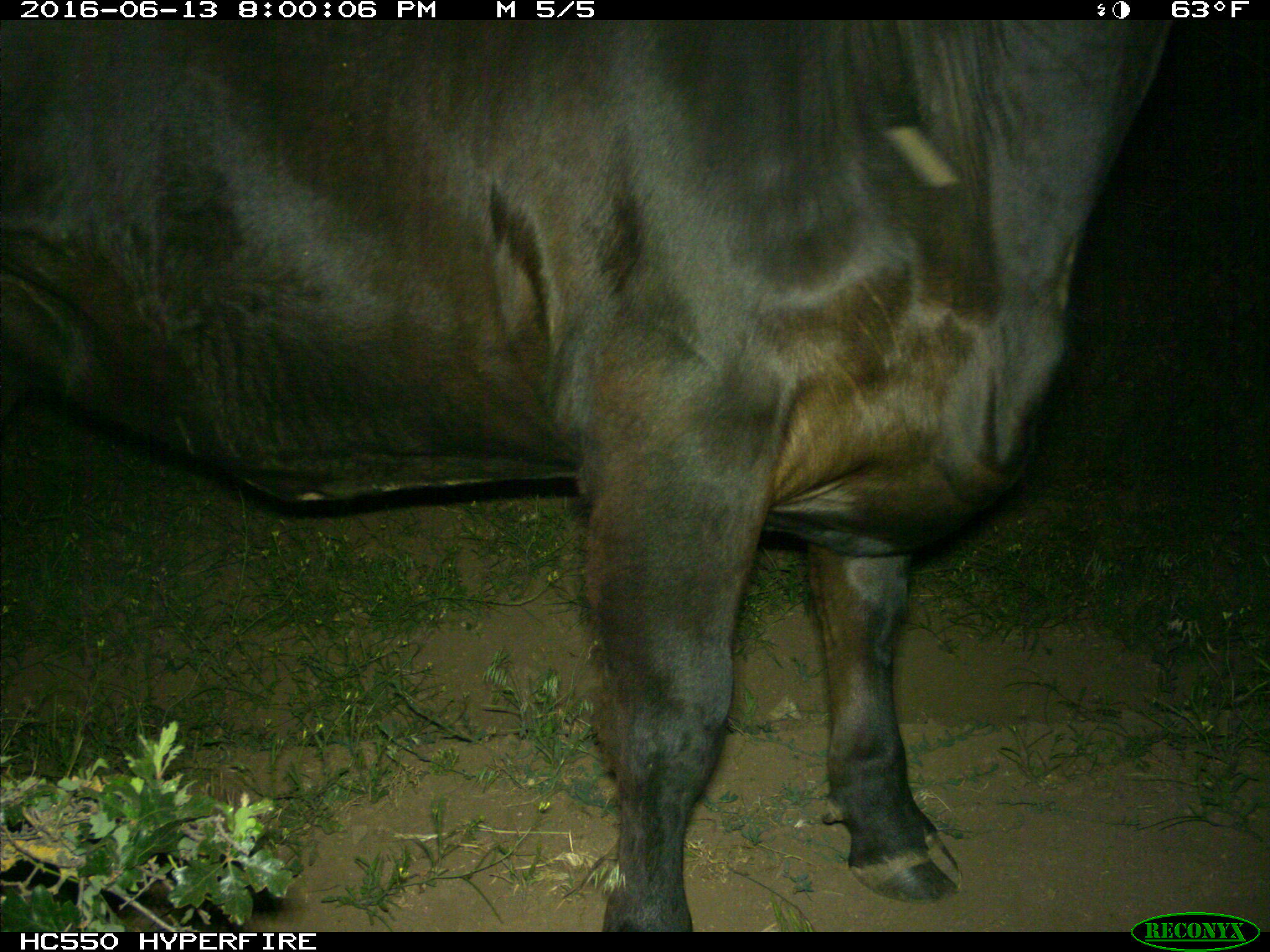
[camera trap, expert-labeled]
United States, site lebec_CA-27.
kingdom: Animalia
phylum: Chordata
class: Mammalia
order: Artiodactyla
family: Bovidae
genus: Bos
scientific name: Bos taurus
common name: domestic cow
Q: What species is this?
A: Bos taurus (domestic cow).